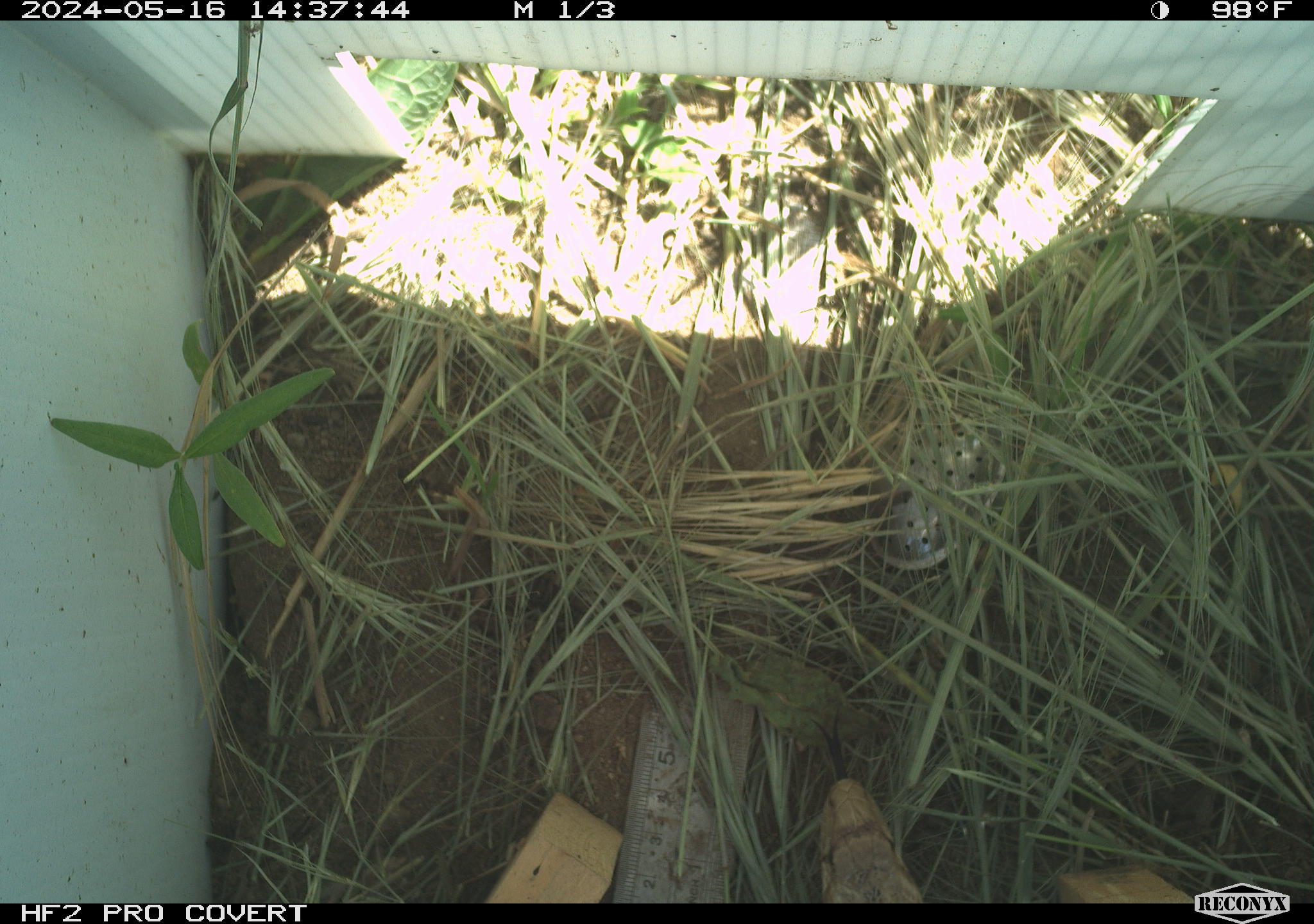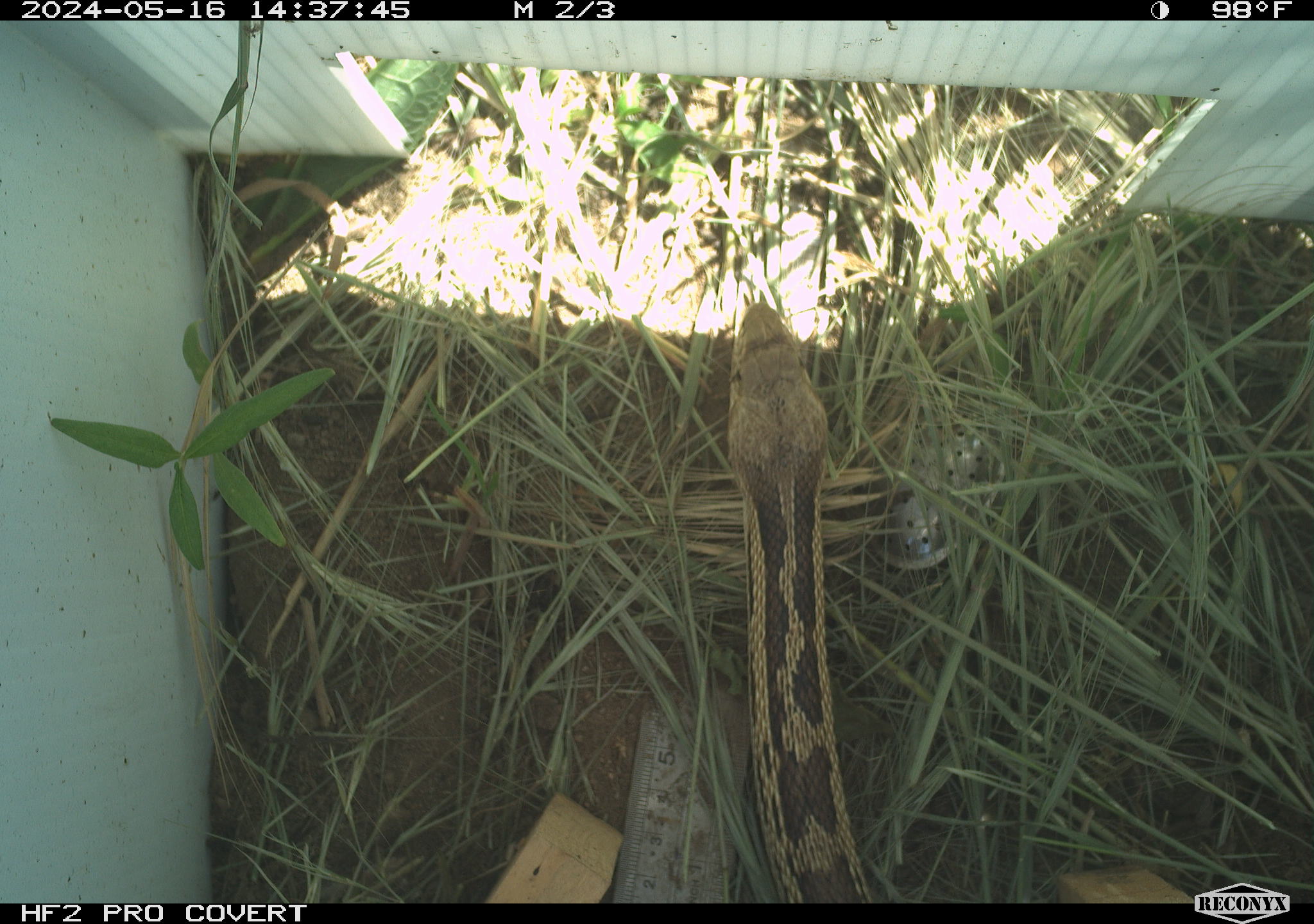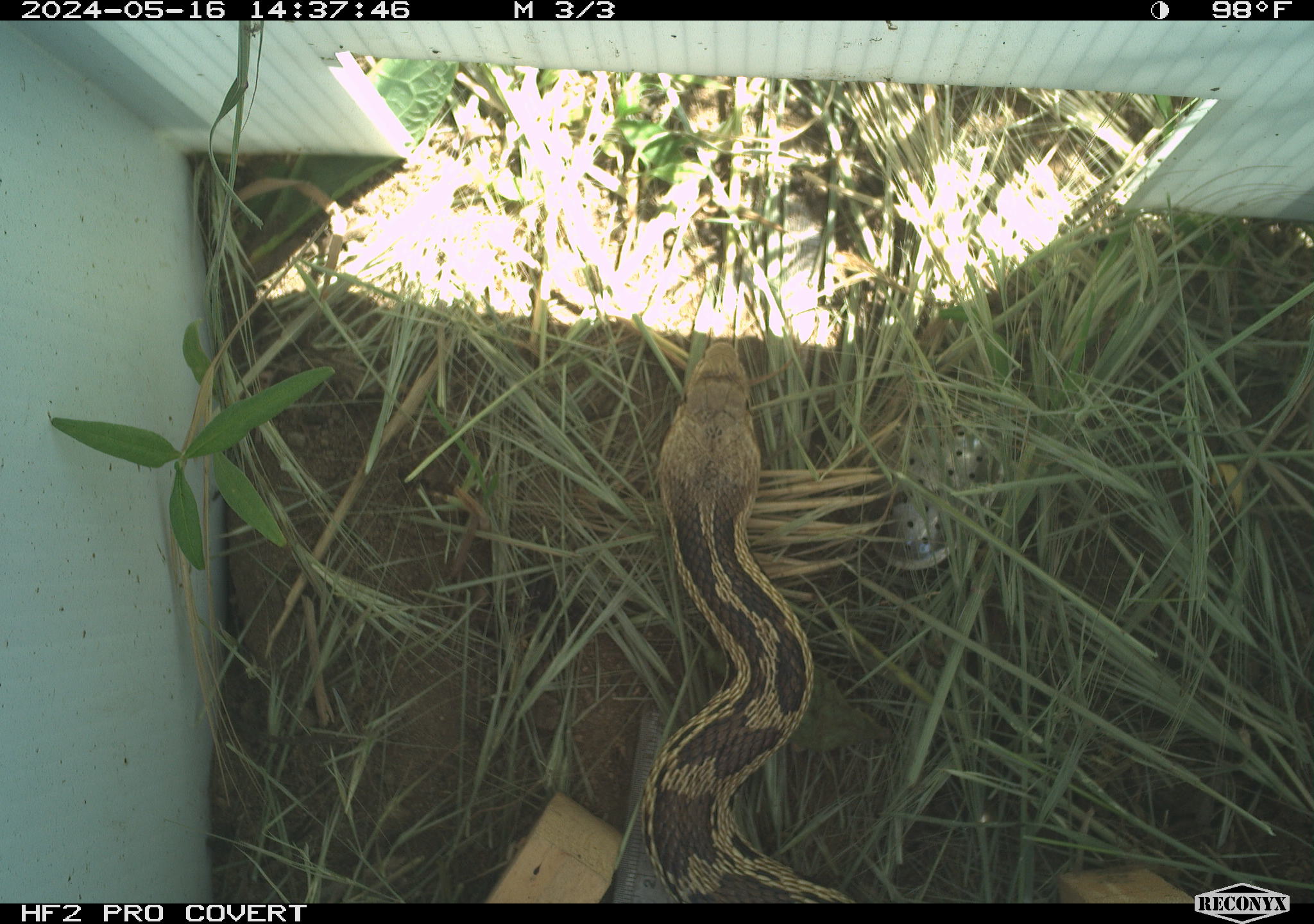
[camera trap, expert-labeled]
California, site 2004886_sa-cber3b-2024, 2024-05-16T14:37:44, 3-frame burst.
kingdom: Animalia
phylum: Chordata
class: Reptilia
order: Squamata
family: Colubridae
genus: Pituophis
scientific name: Pituophis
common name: bullsnakes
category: pituophis species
Pituophis species (bullsnakes) (Pituophis).